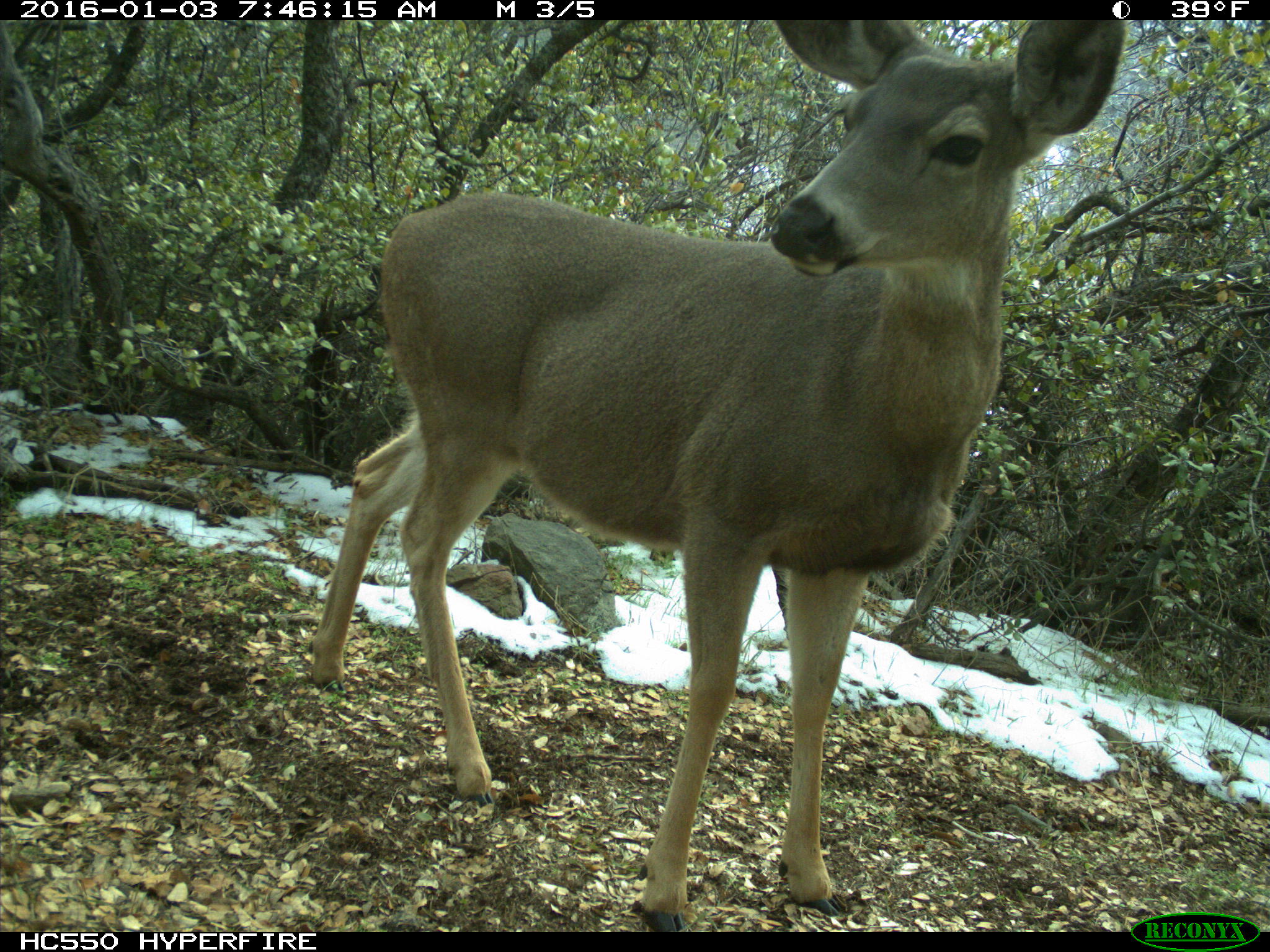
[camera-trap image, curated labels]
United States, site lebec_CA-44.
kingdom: Animalia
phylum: Chordata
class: Mammalia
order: Artiodactyla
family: Cervidae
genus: Odocoileus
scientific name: Odocoileus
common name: deer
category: unidentified deer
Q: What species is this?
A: Unidentified deer (deer) (Odocoileus).